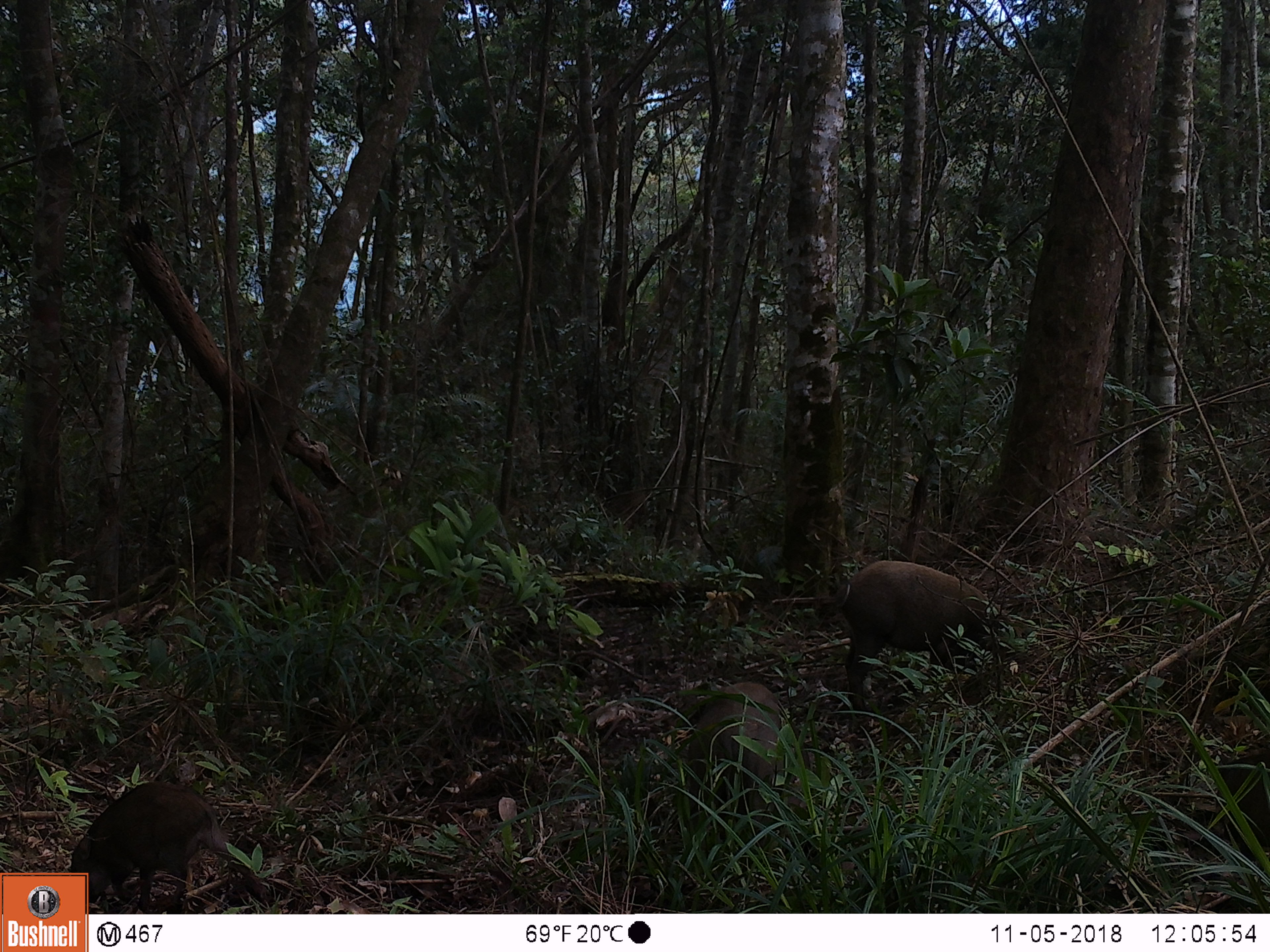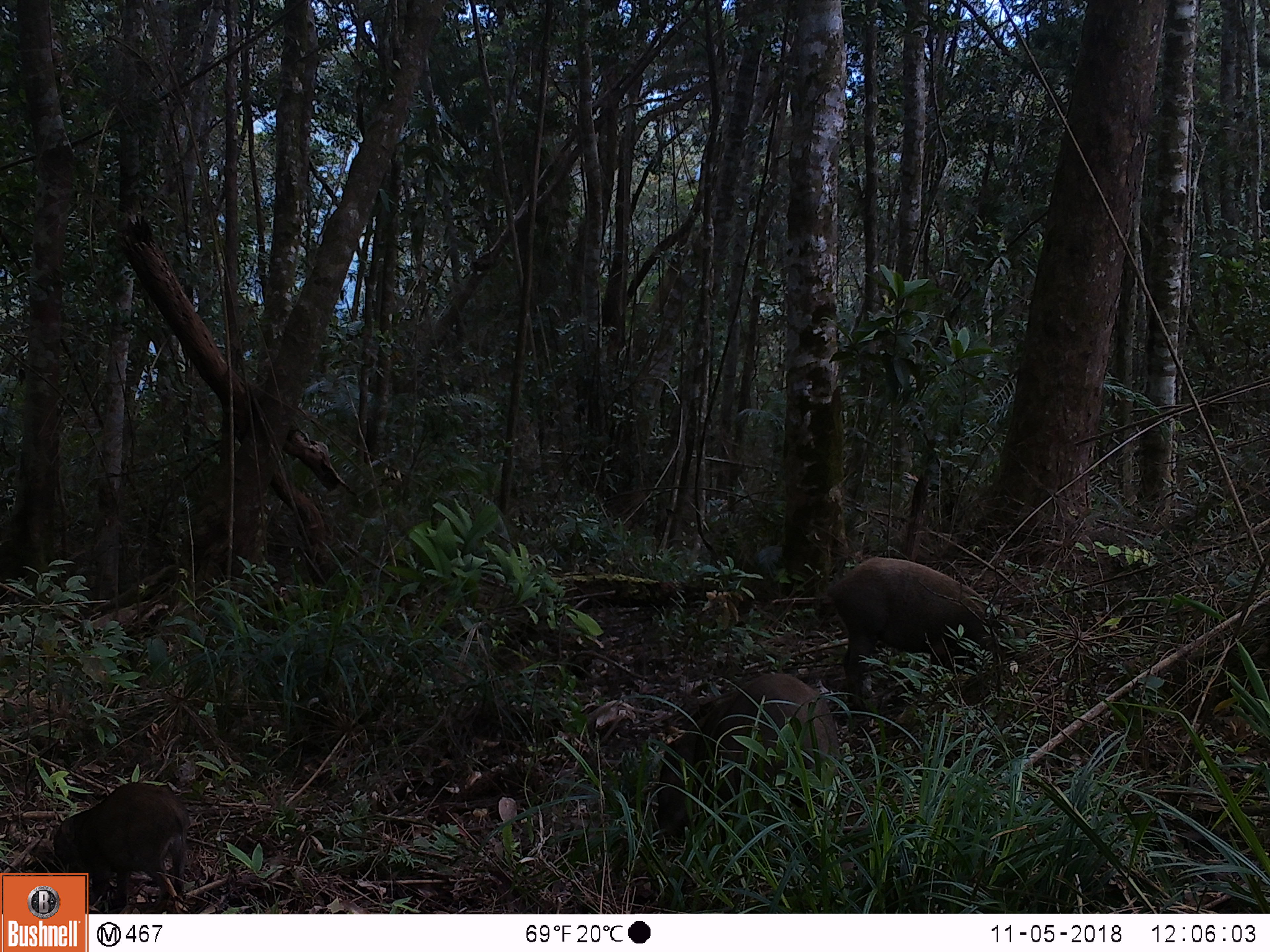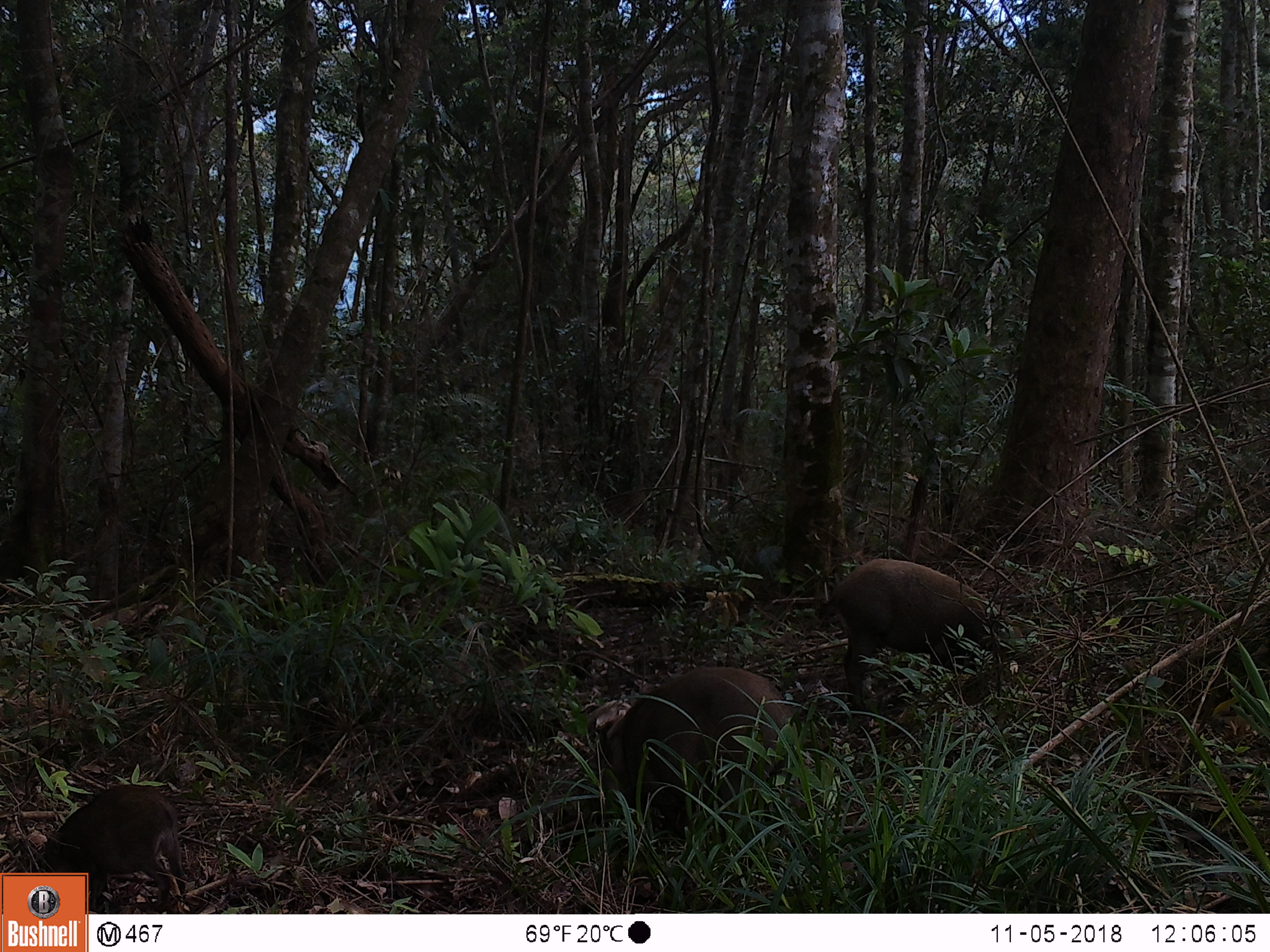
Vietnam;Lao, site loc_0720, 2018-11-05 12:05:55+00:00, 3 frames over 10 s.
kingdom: Animalia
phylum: Chordata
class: Mammalia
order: Artiodactyla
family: Suidae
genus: Sus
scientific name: Sus scrofa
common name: eurasian wild pig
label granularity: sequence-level